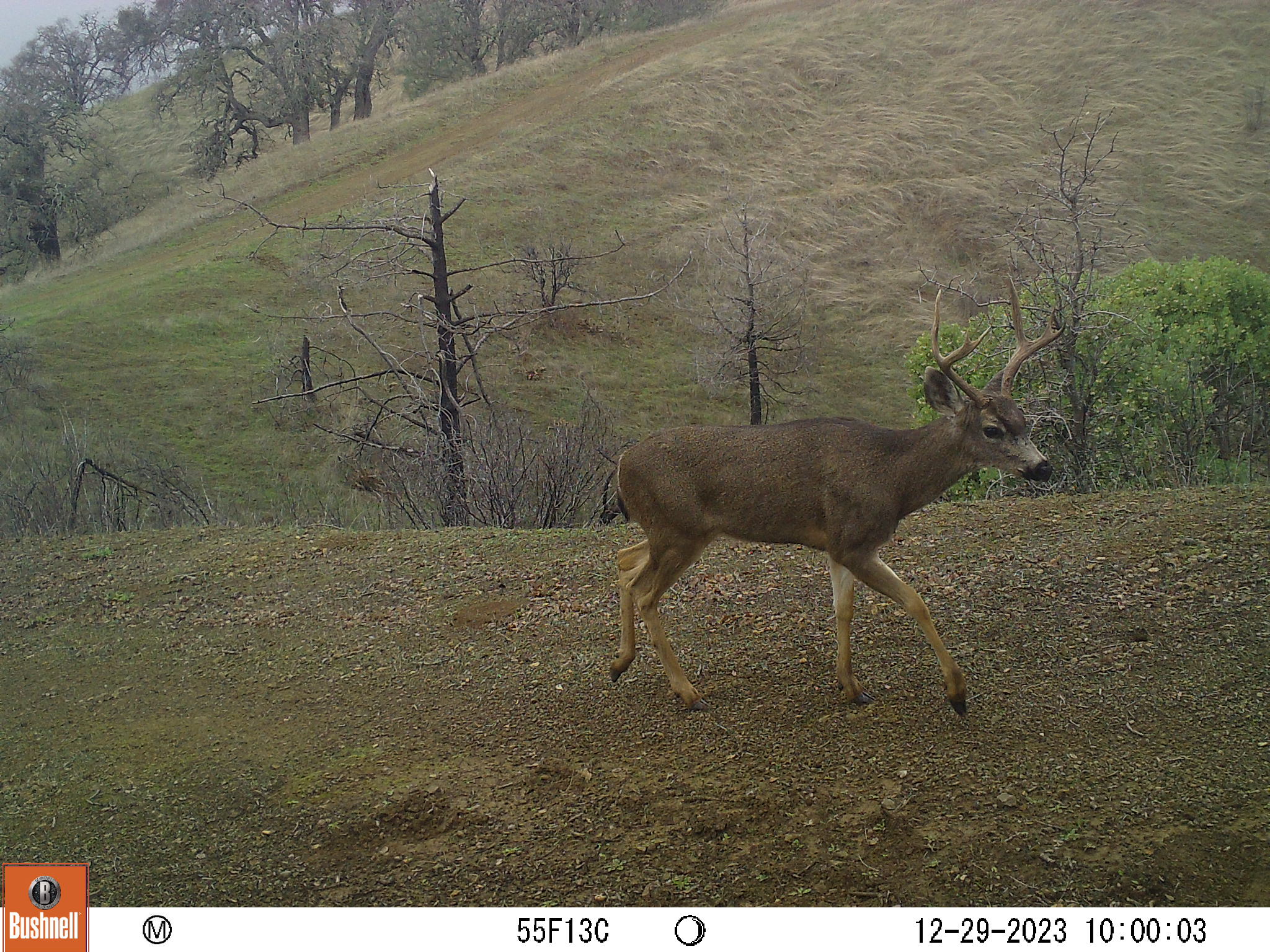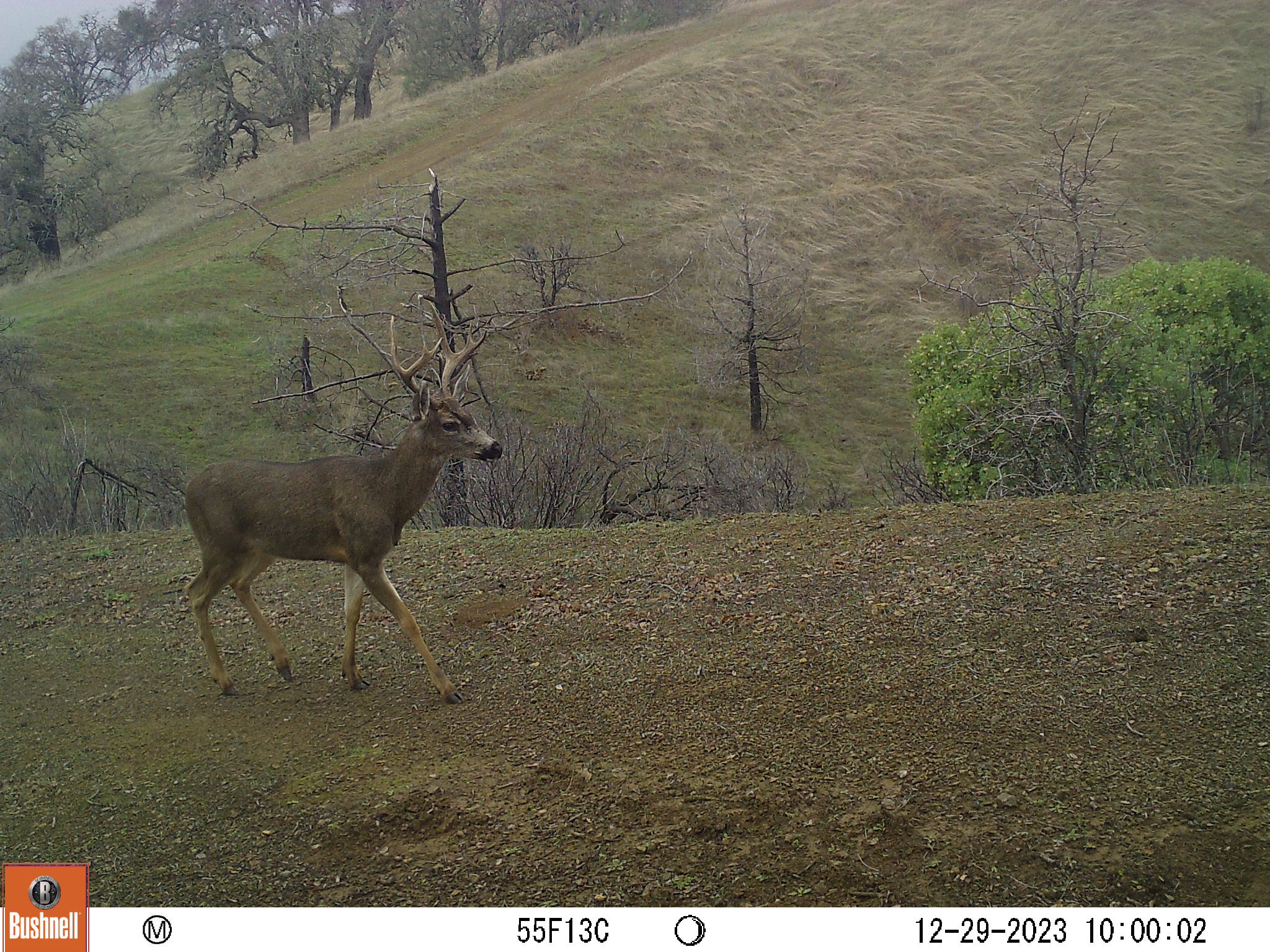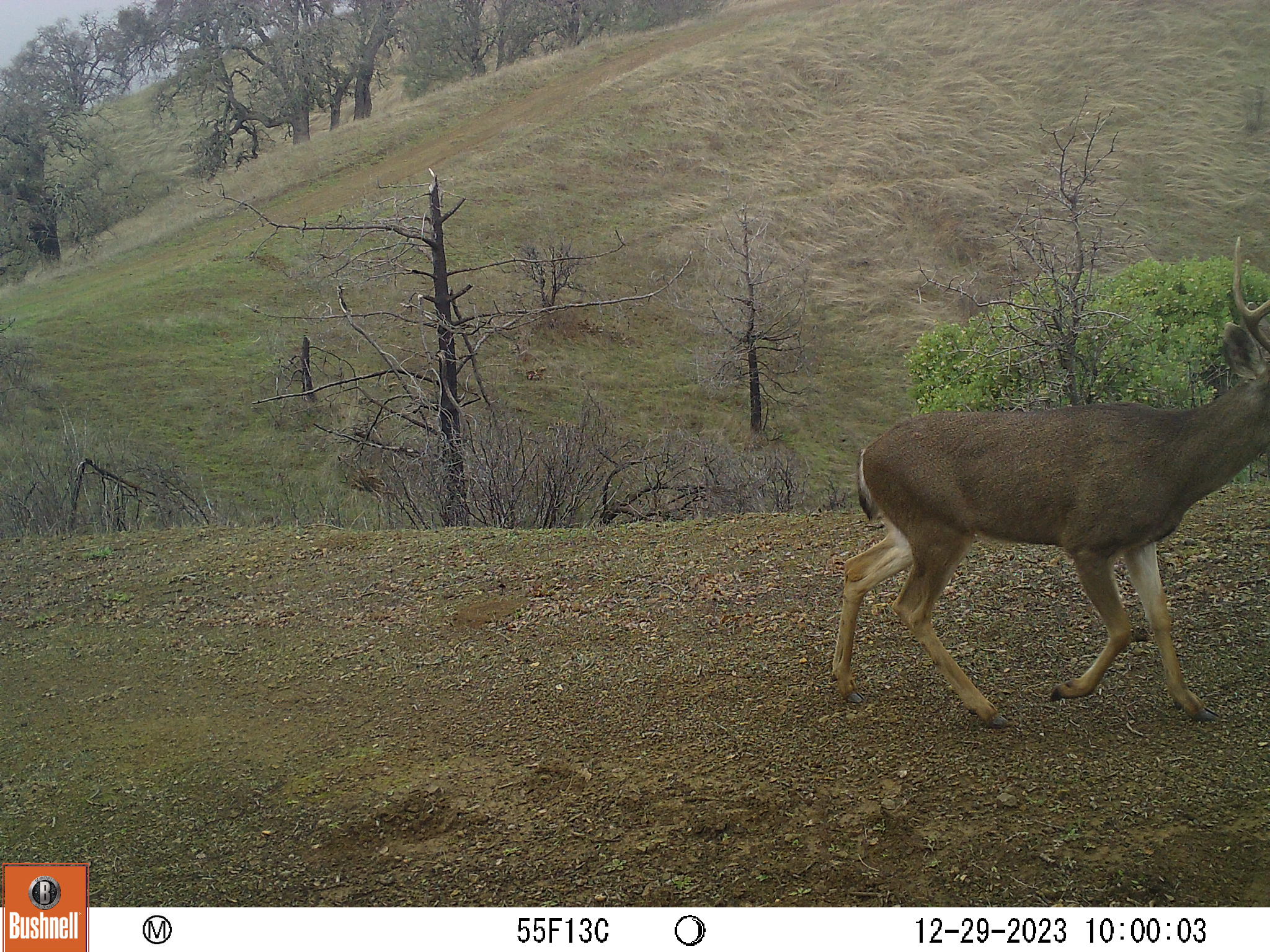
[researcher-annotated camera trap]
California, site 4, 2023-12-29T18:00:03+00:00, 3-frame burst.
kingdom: Animalia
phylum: Chordata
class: Mammalia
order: Artiodactyla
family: Cervidae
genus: Odocoileus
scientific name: Odocoileus hemionus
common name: mule deer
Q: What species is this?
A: Mule deer (Odocoileus hemionus).